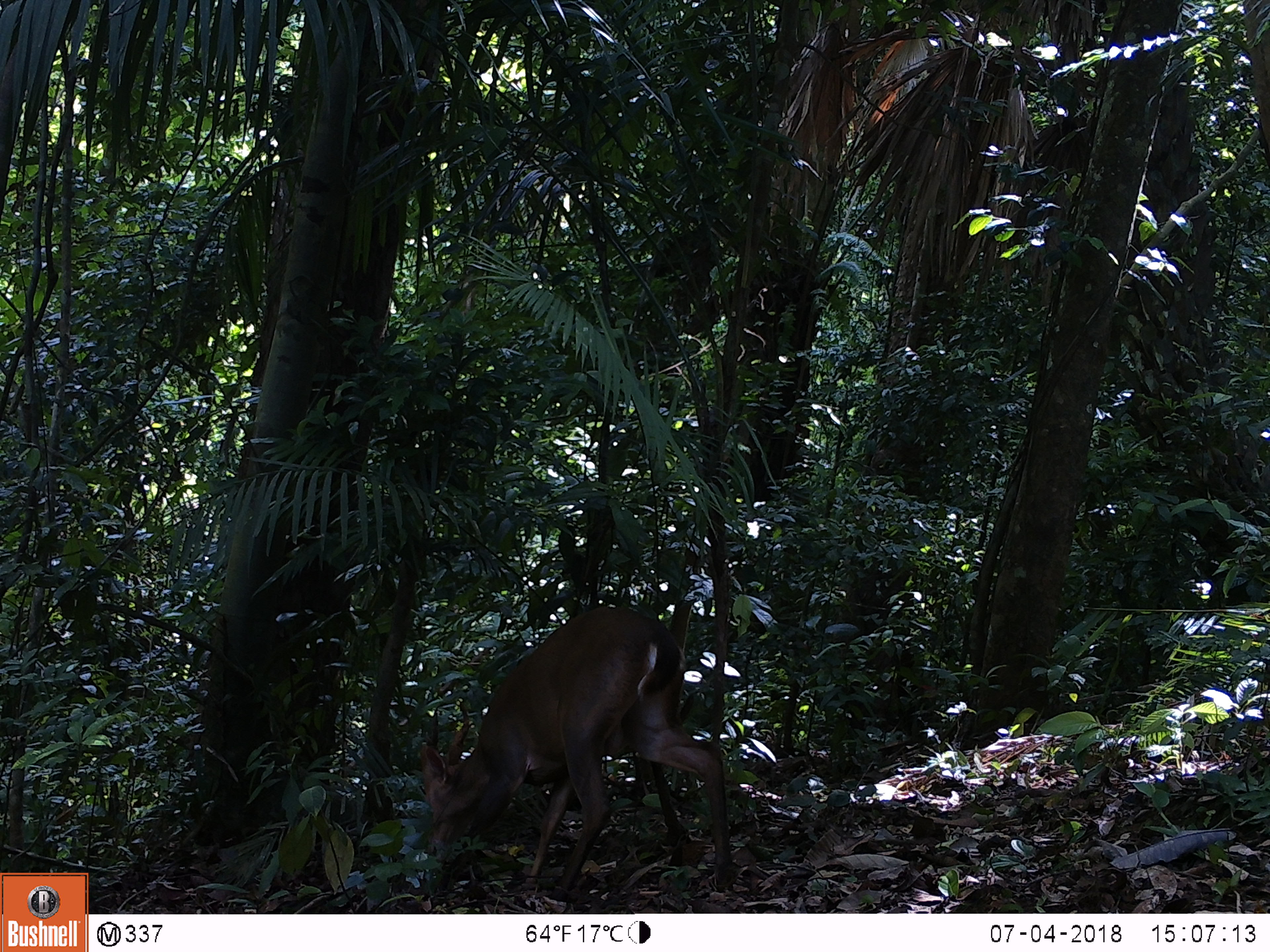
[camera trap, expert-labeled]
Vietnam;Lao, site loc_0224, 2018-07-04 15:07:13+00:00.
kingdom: Animalia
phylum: Chordata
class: Mammalia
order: Artiodactyla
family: Cervidae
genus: Muntiacus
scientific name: Muntiacus vuquangensis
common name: large-antlered muntjac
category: large antlered muntjac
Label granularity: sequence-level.